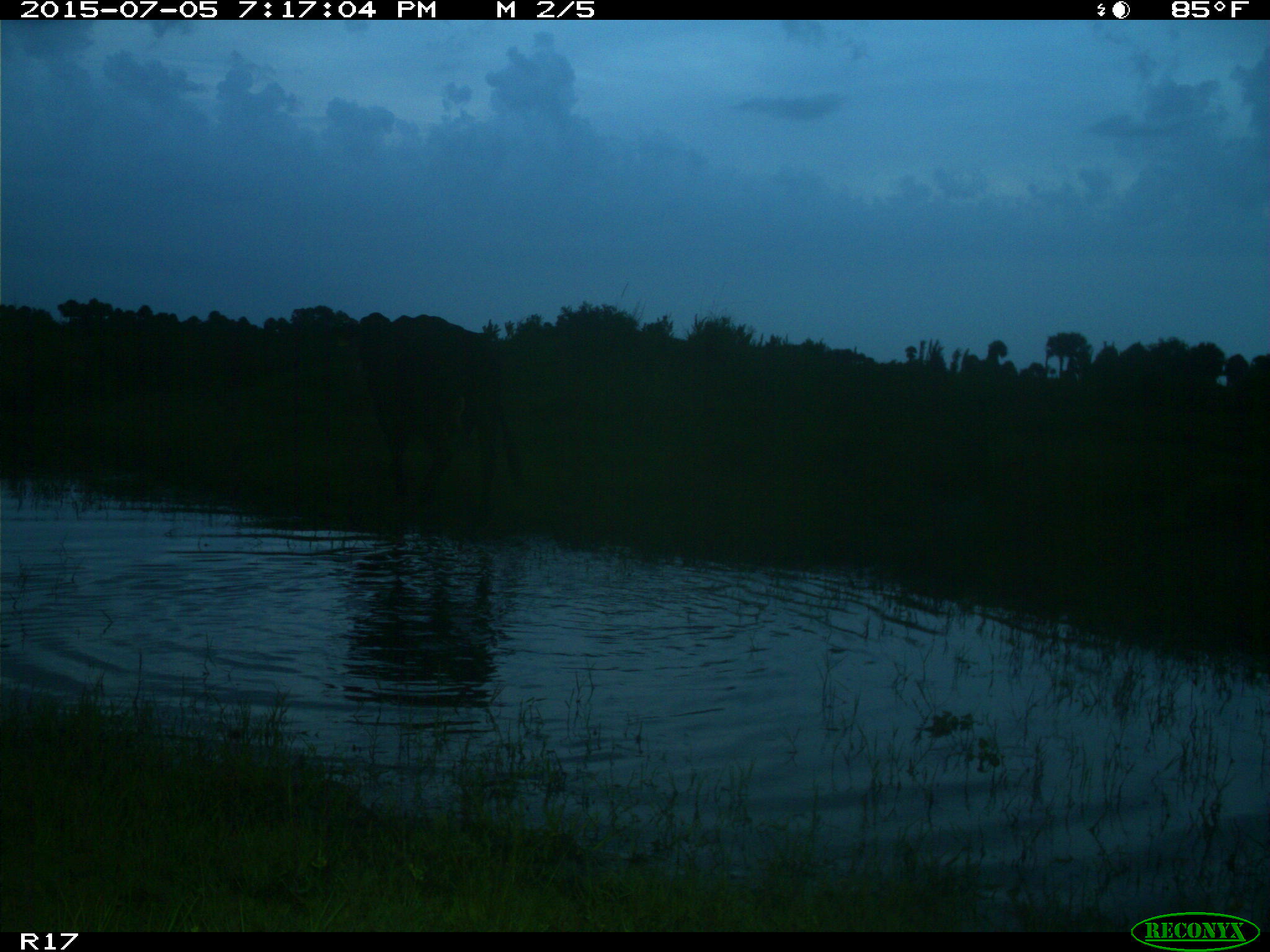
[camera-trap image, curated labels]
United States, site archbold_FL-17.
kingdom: Animalia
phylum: Chordata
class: Mammalia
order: Artiodactyla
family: Bovidae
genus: Bos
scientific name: Bos taurus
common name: domestic cow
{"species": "Bos taurus (domestic cow)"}